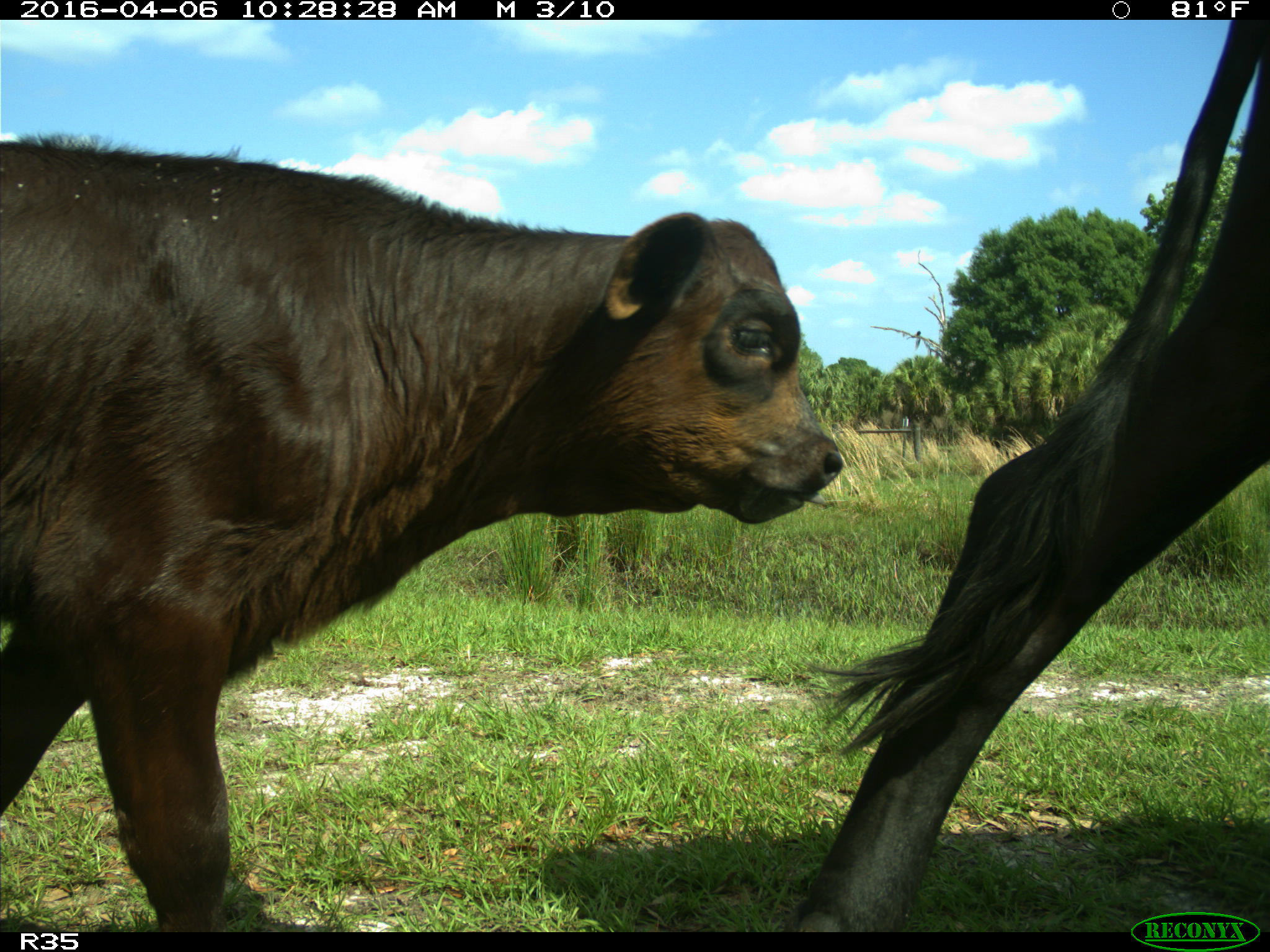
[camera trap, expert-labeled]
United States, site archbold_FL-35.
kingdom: Animalia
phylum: Chordata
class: Mammalia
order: Artiodactyla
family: Bovidae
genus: Bos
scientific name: Bos taurus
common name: domestic cow